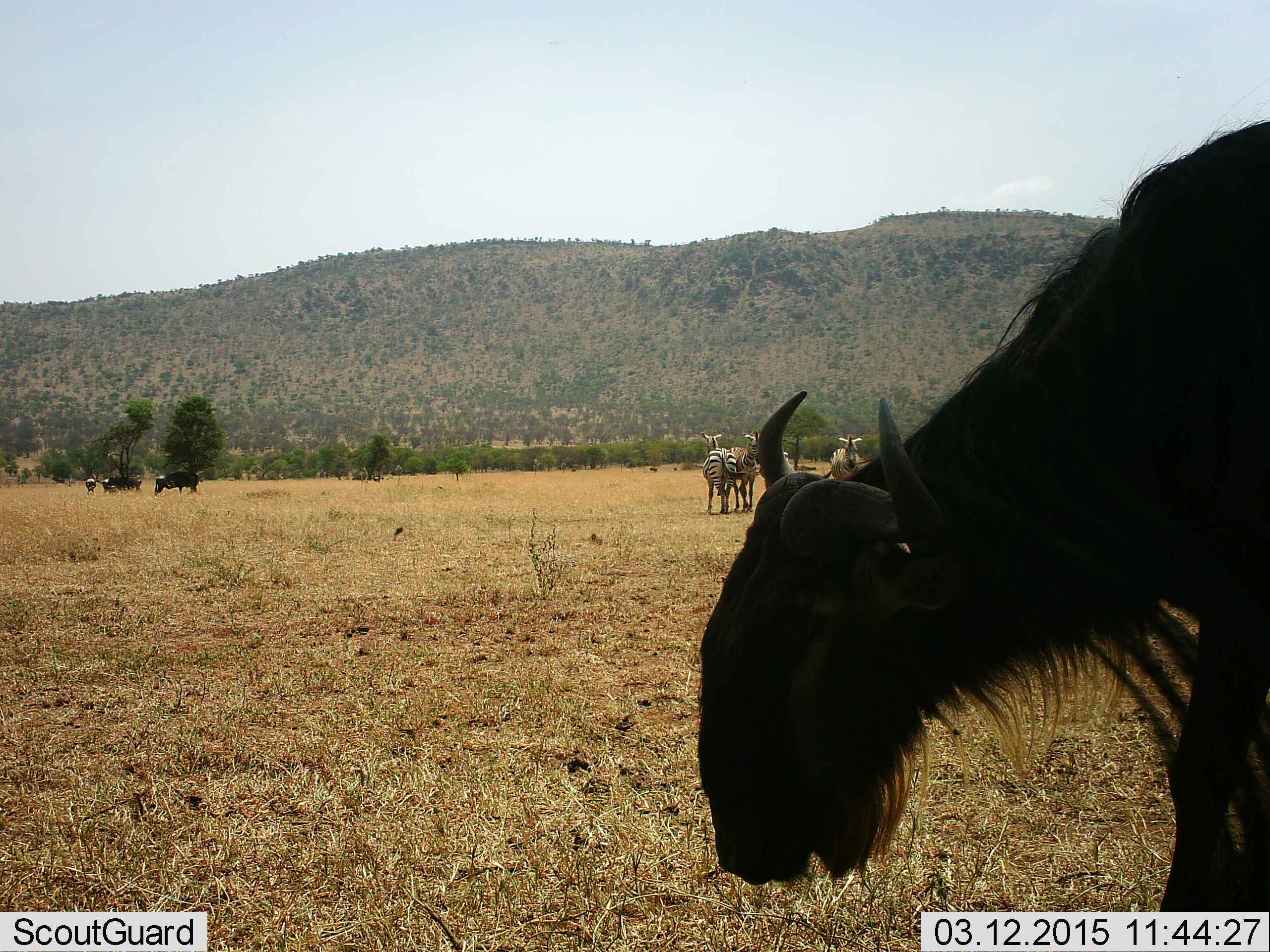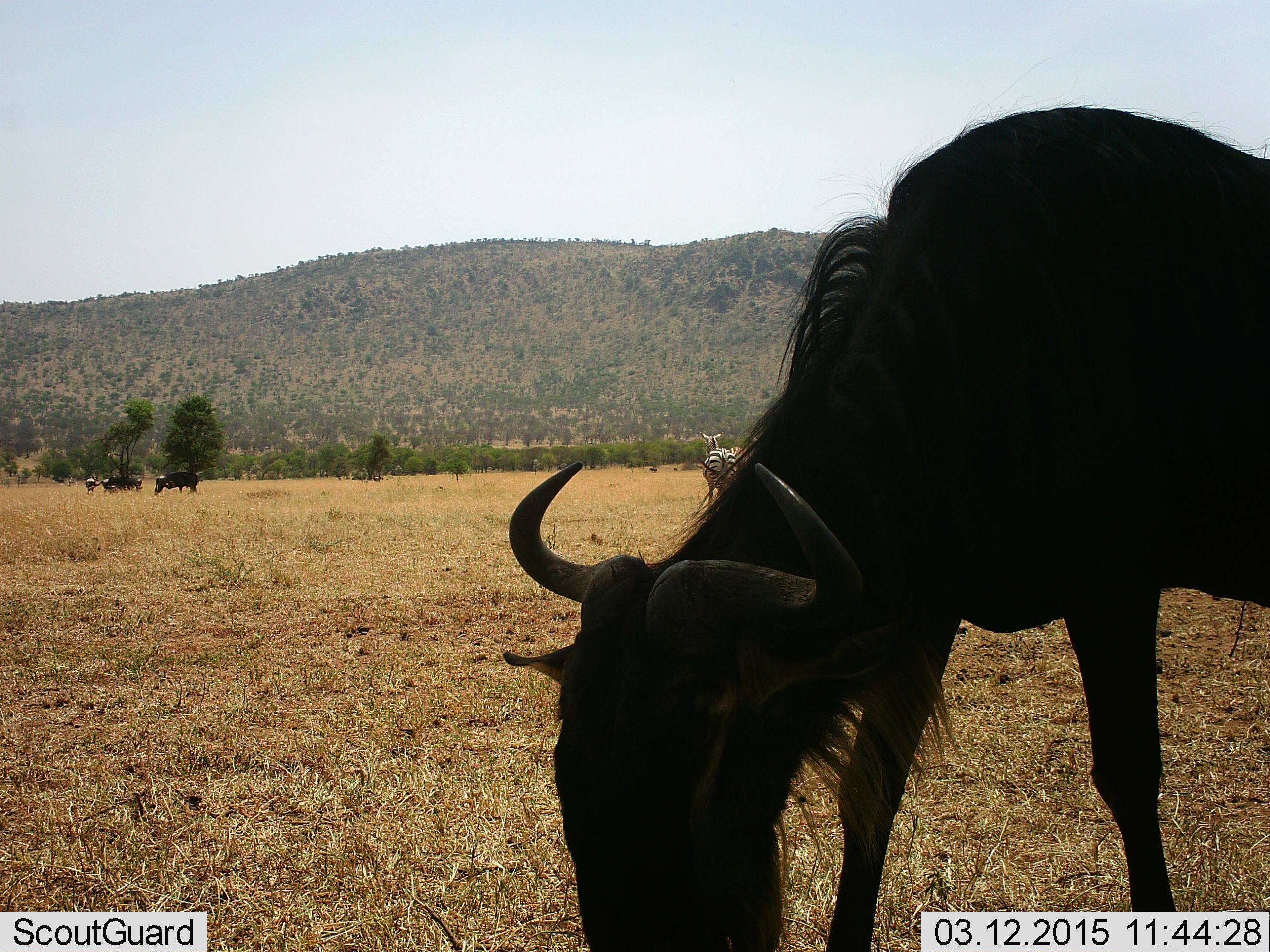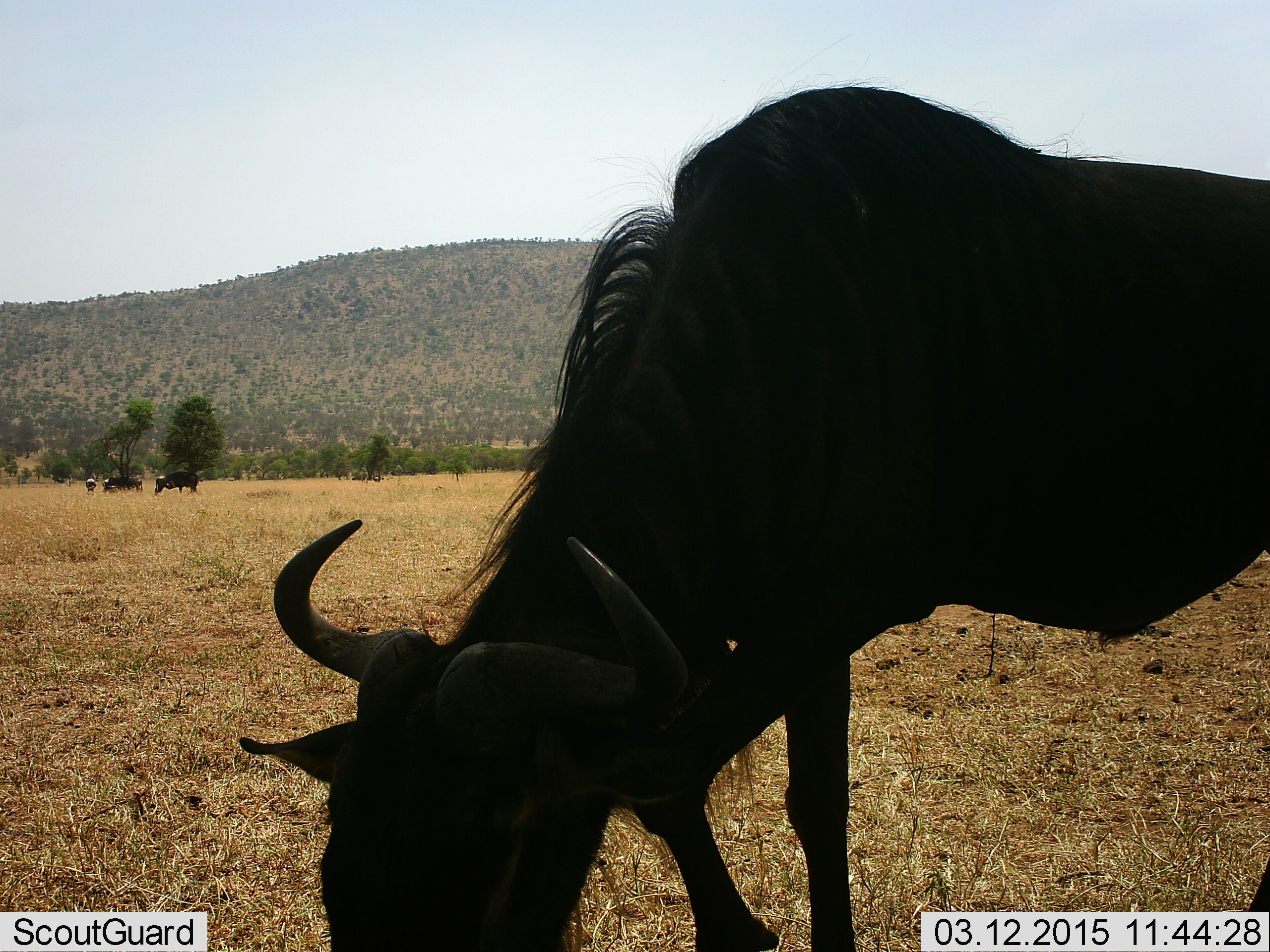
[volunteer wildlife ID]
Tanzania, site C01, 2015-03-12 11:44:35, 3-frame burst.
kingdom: Animalia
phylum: Chordata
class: Mammalia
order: Artiodactyla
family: Bovidae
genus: Connochaetes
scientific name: Connochaetes taurinus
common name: blue wildebeest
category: wildebeest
Wildebeest (blue wildebeest) (Connochaetes taurinus), count 3. Behavior (volunteer vote fractions): standing 36%, resting 0%, moving 36%, interacting 0%. Young present (vote fraction): 0%. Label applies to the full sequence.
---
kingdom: Animalia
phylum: Chordata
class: Mammalia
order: Perissodactyla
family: Equidae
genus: Equus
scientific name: Equus quagga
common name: plains zebra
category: zebra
Zebra (plains zebra) (Equus quagga), count 3. Behavior (volunteer vote fractions): standing 100%, resting 0%, moving 0%, interacting 0%. Young present (vote fraction): 0%. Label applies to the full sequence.